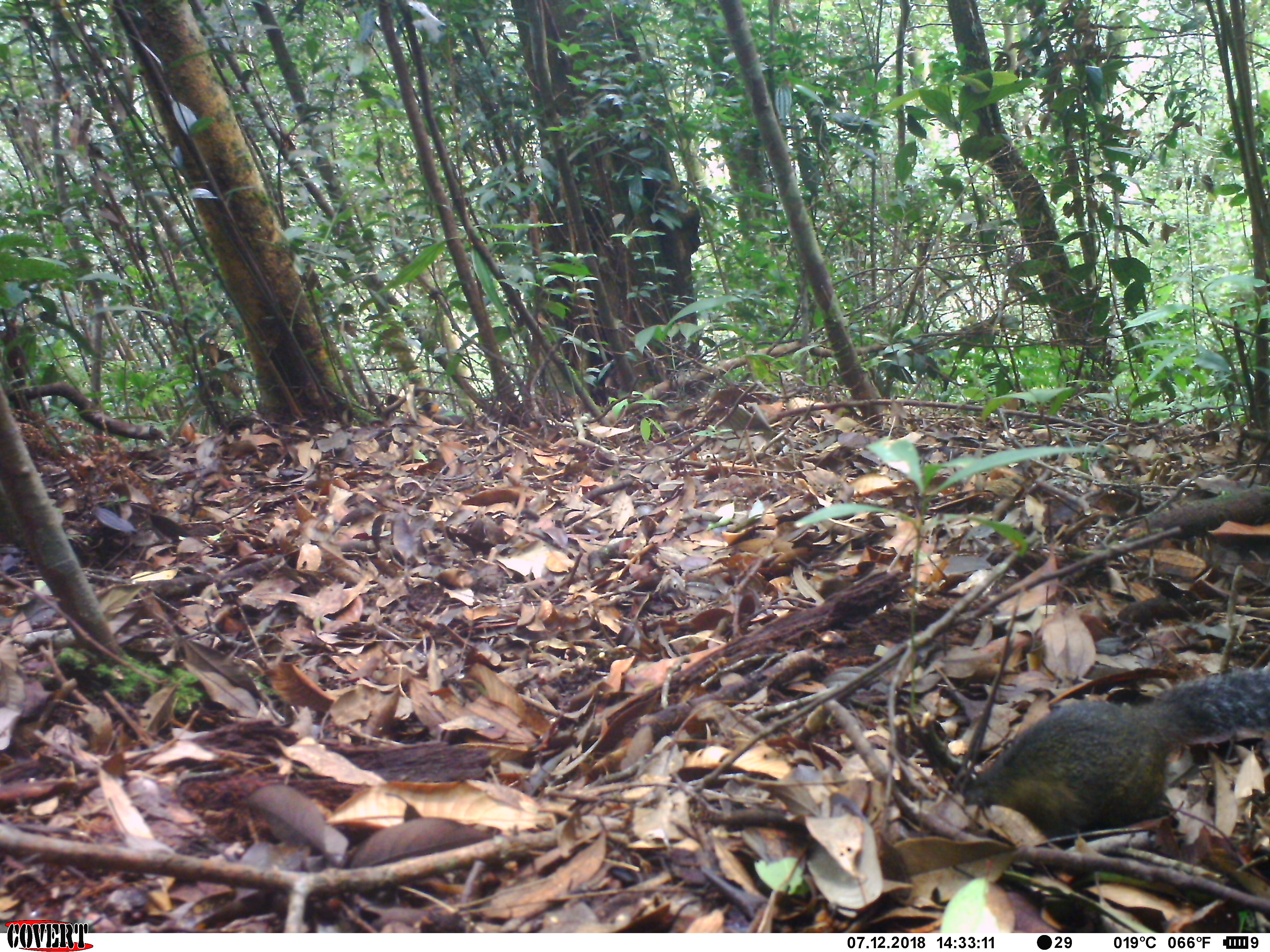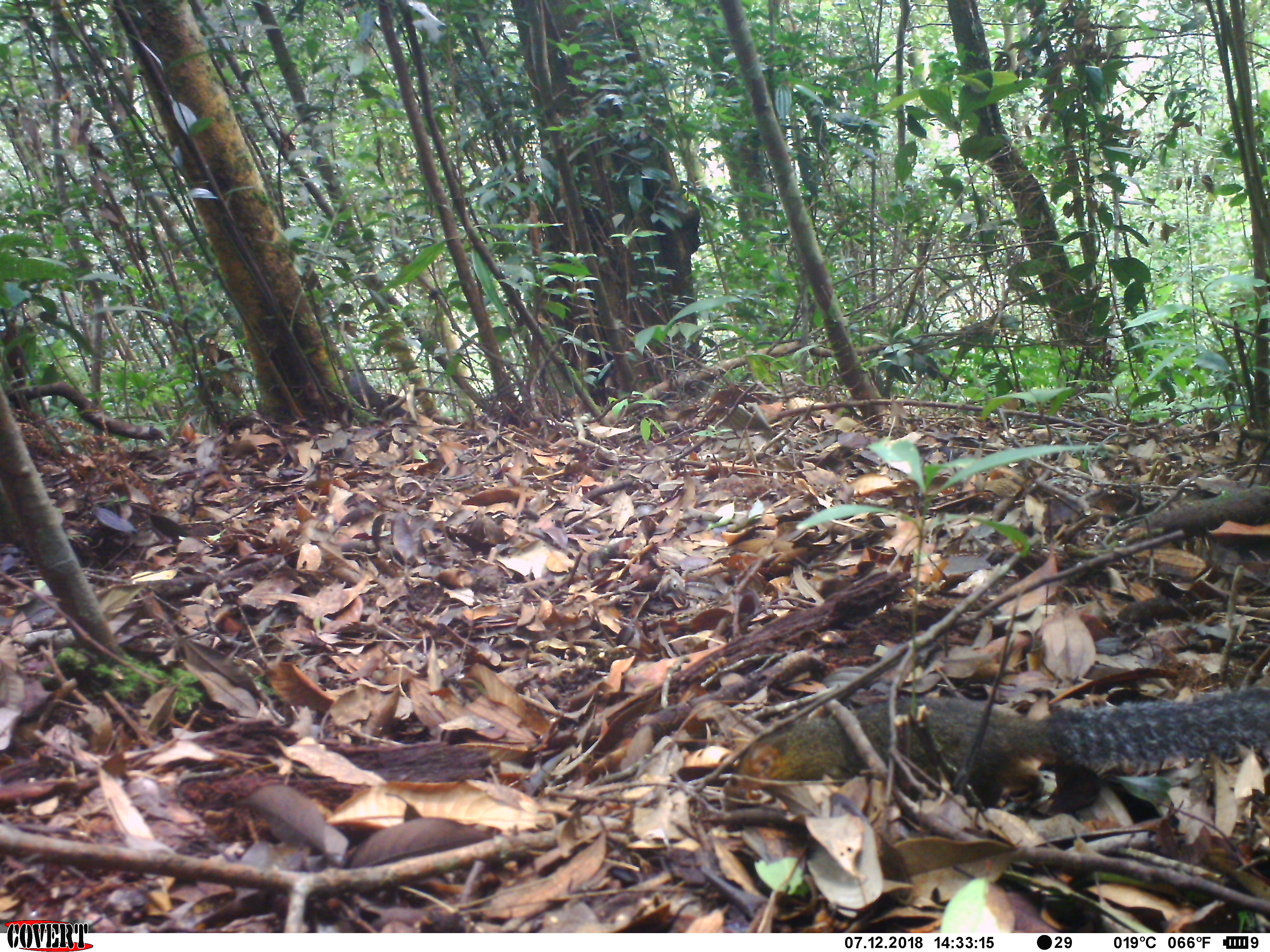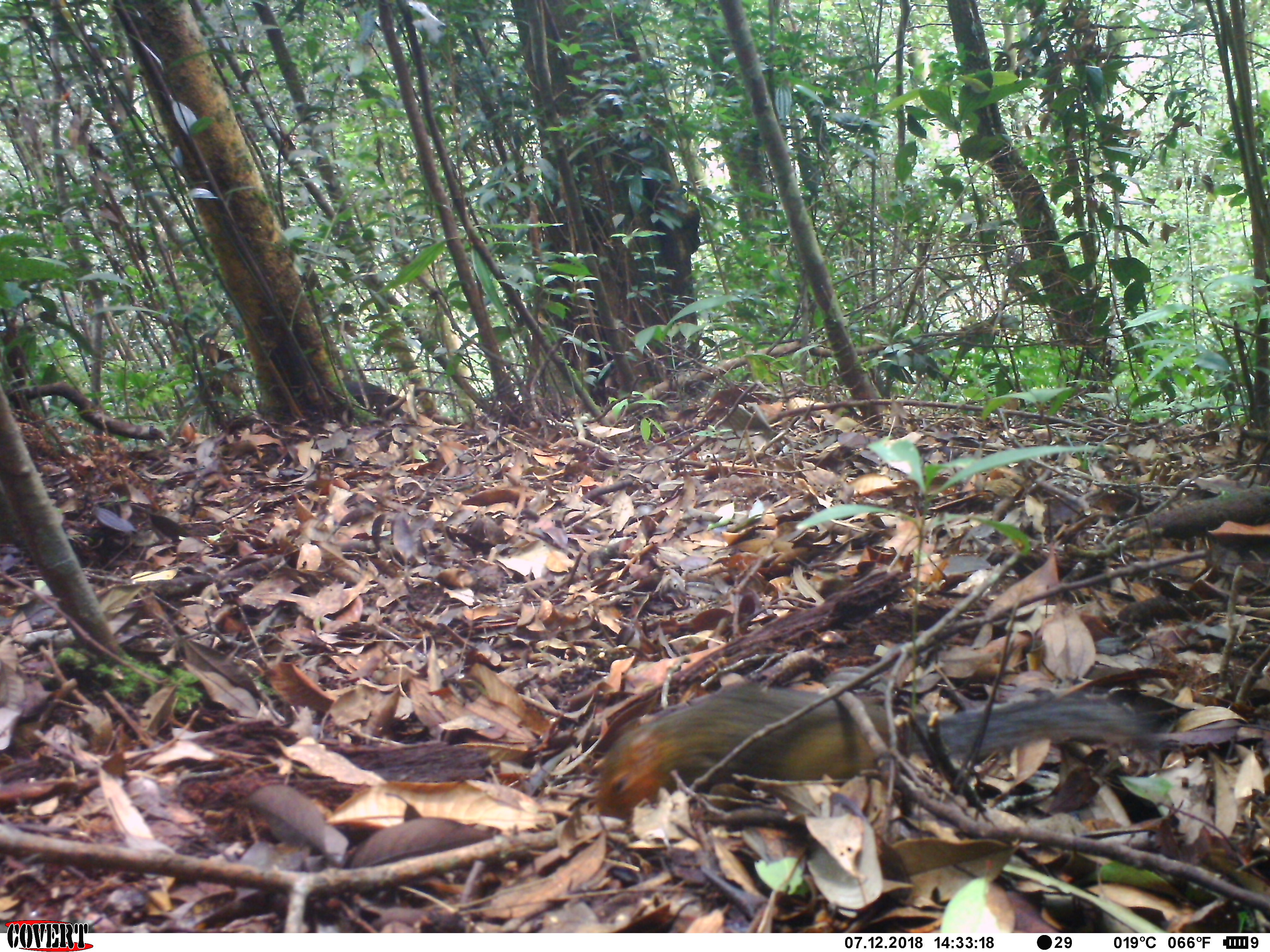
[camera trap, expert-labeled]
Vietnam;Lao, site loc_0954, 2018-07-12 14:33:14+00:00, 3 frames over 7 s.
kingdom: Animalia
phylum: Chordata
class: Mammalia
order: Rodentia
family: Sciuridae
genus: Dremomys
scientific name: Dremomys rufigenis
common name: red-cheeked squirrel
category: red cheeked squirrel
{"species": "red cheeked squirrel (red-cheeked squirrel) (Dremomys rufigenis)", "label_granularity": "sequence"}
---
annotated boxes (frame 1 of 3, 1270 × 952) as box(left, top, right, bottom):
red cheeked squirrel: box(964, 663, 1270, 848)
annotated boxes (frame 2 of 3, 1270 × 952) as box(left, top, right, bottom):
red cheeked squirrel: box(721, 682, 1270, 810)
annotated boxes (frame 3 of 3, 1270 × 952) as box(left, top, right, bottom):
red cheeked squirrel: box(592, 682, 1145, 823)